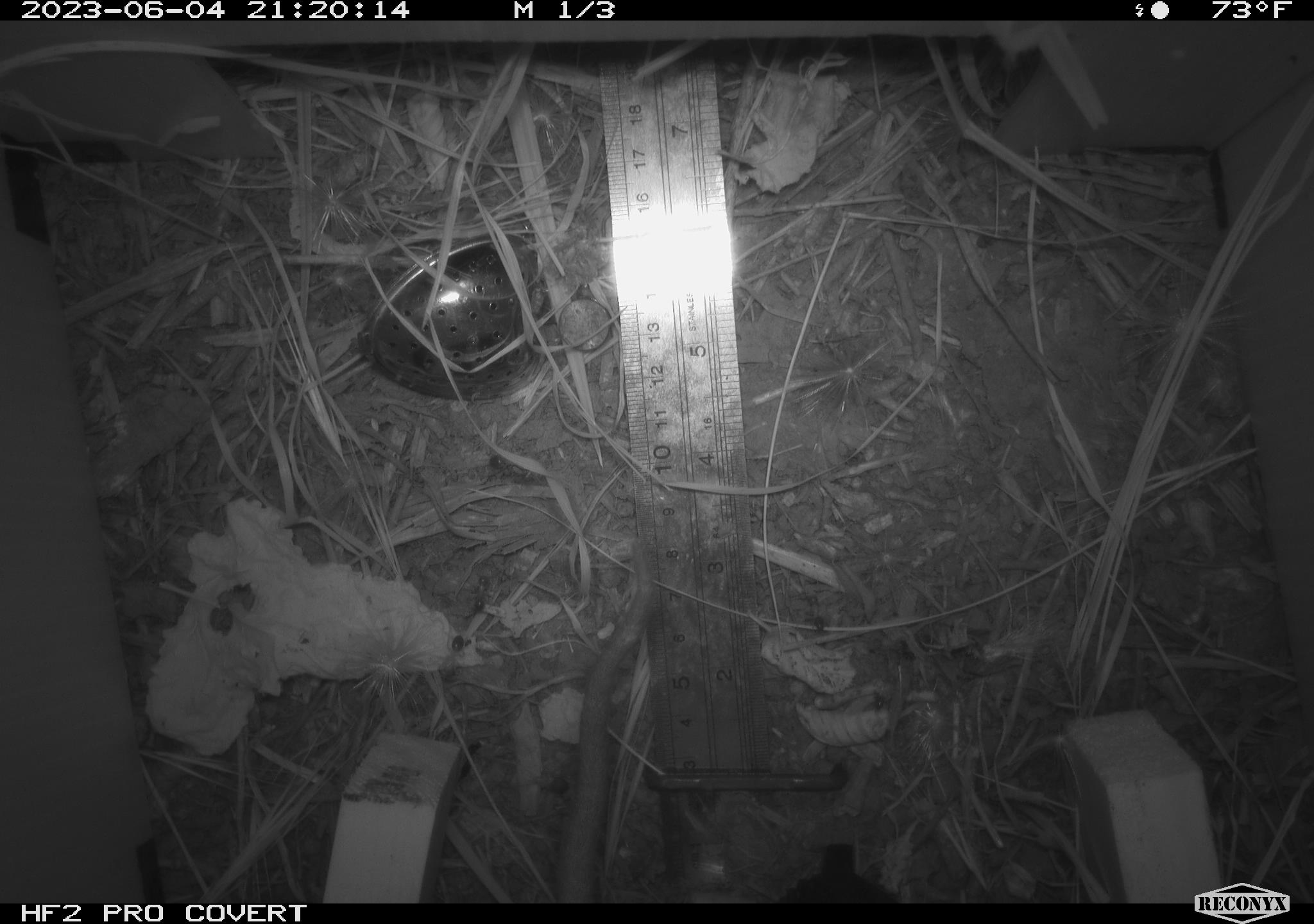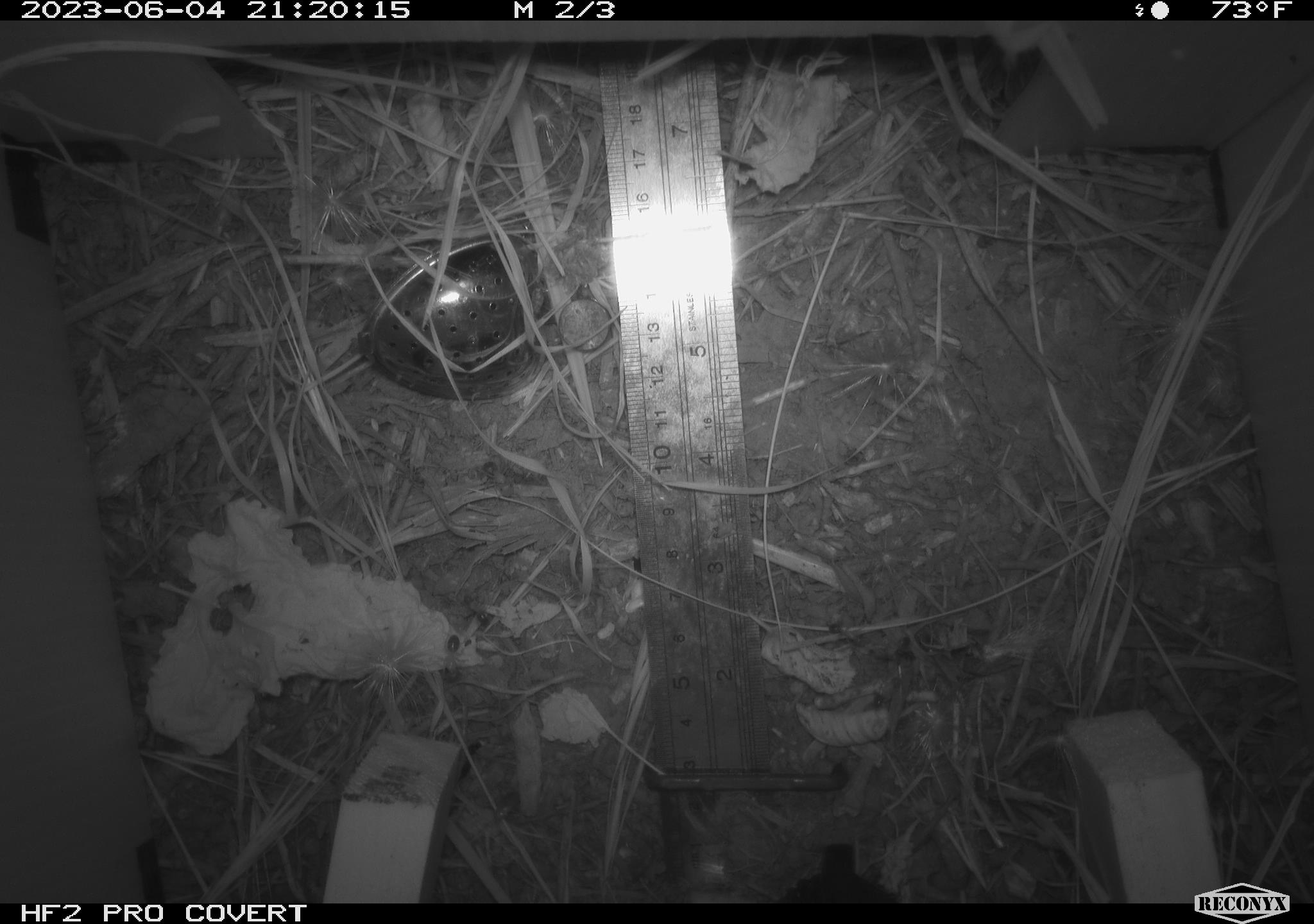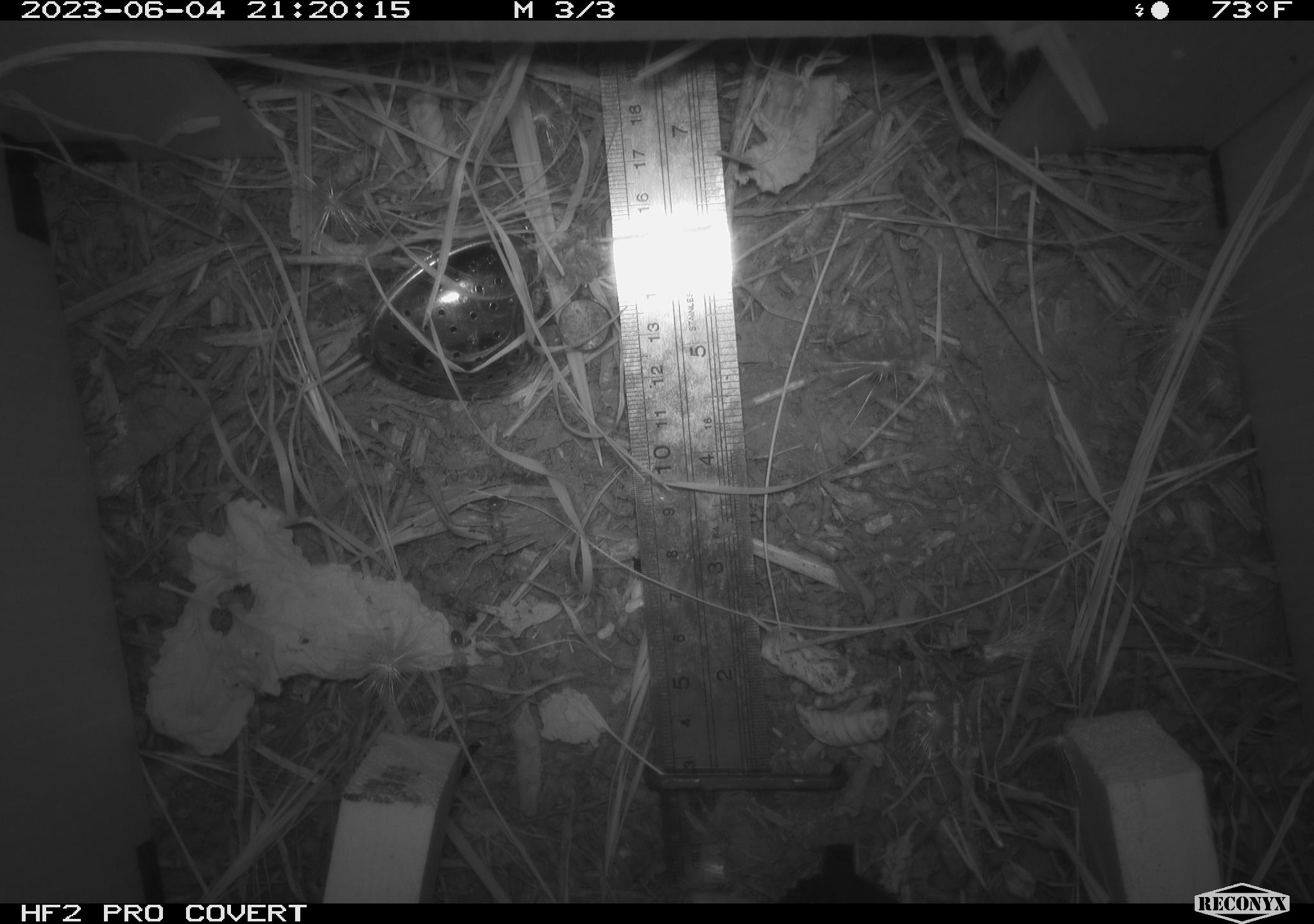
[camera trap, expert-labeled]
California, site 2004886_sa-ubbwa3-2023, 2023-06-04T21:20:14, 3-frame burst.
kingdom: Animalia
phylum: Chordata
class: Mammalia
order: Rodentia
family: Muridae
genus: Rattus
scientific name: Rattus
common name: rat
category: rattus species